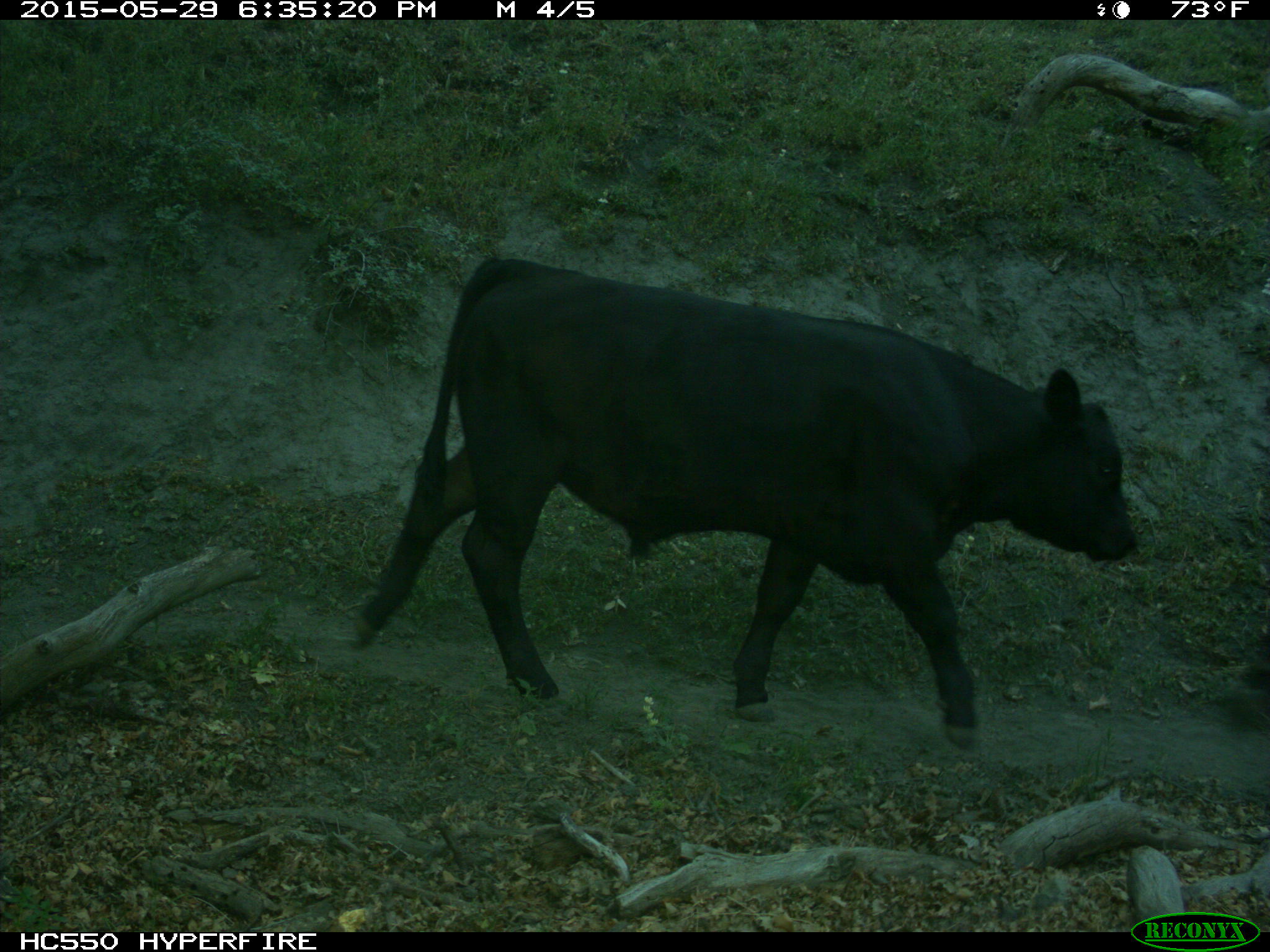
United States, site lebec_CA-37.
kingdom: Animalia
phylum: Chordata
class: Mammalia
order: Artiodactyla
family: Bovidae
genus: Bos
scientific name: Bos taurus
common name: domestic cow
Bos taurus (domestic cow).